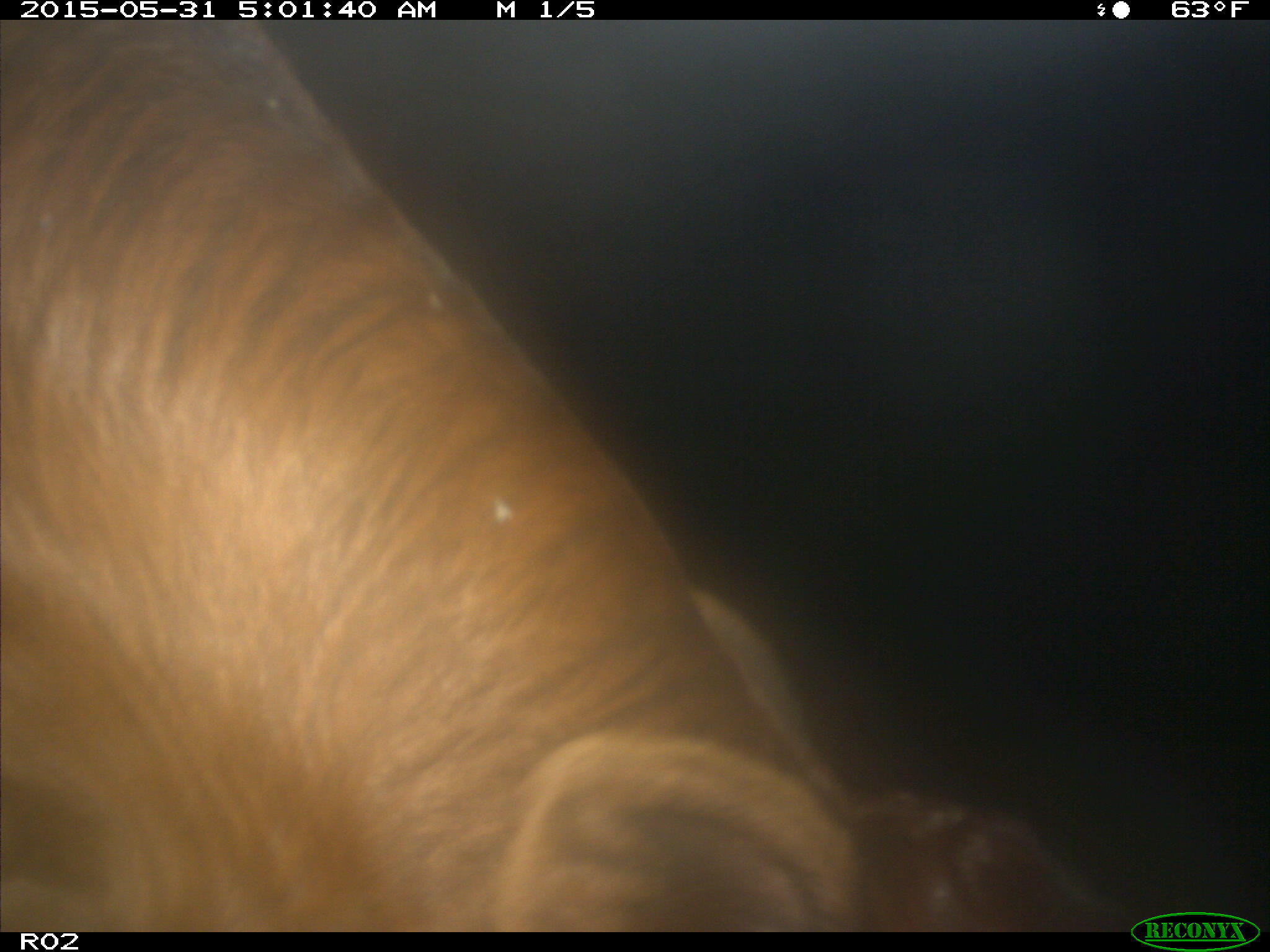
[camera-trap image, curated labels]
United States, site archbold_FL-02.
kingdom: Animalia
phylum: Chordata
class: Mammalia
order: Artiodactyla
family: Bovidae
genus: Bos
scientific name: Bos taurus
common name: domestic cow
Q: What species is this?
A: Bos taurus (domestic cow).